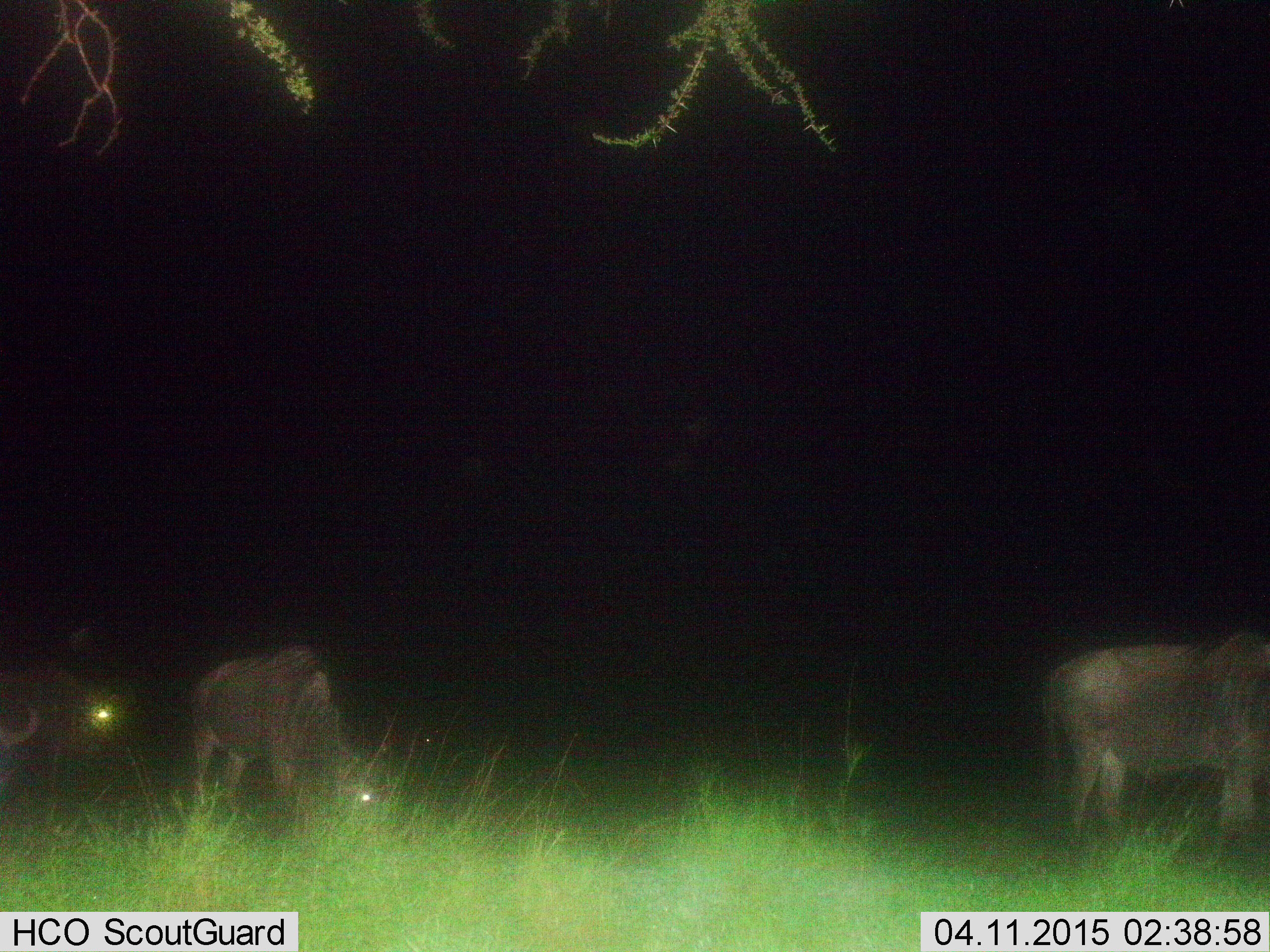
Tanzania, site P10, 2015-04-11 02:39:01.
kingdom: Animalia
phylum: Chordata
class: Mammalia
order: Artiodactyla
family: Bovidae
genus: Connochaetes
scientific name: Connochaetes taurinus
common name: blue wildebeest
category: wildebeest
Wildebeest (blue wildebeest) (Connochaetes taurinus), count 3. Behavior (volunteer vote fractions): standing 40%, resting 10%, moving 0%, interacting 0%. Young present (vote fraction): 0%. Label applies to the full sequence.